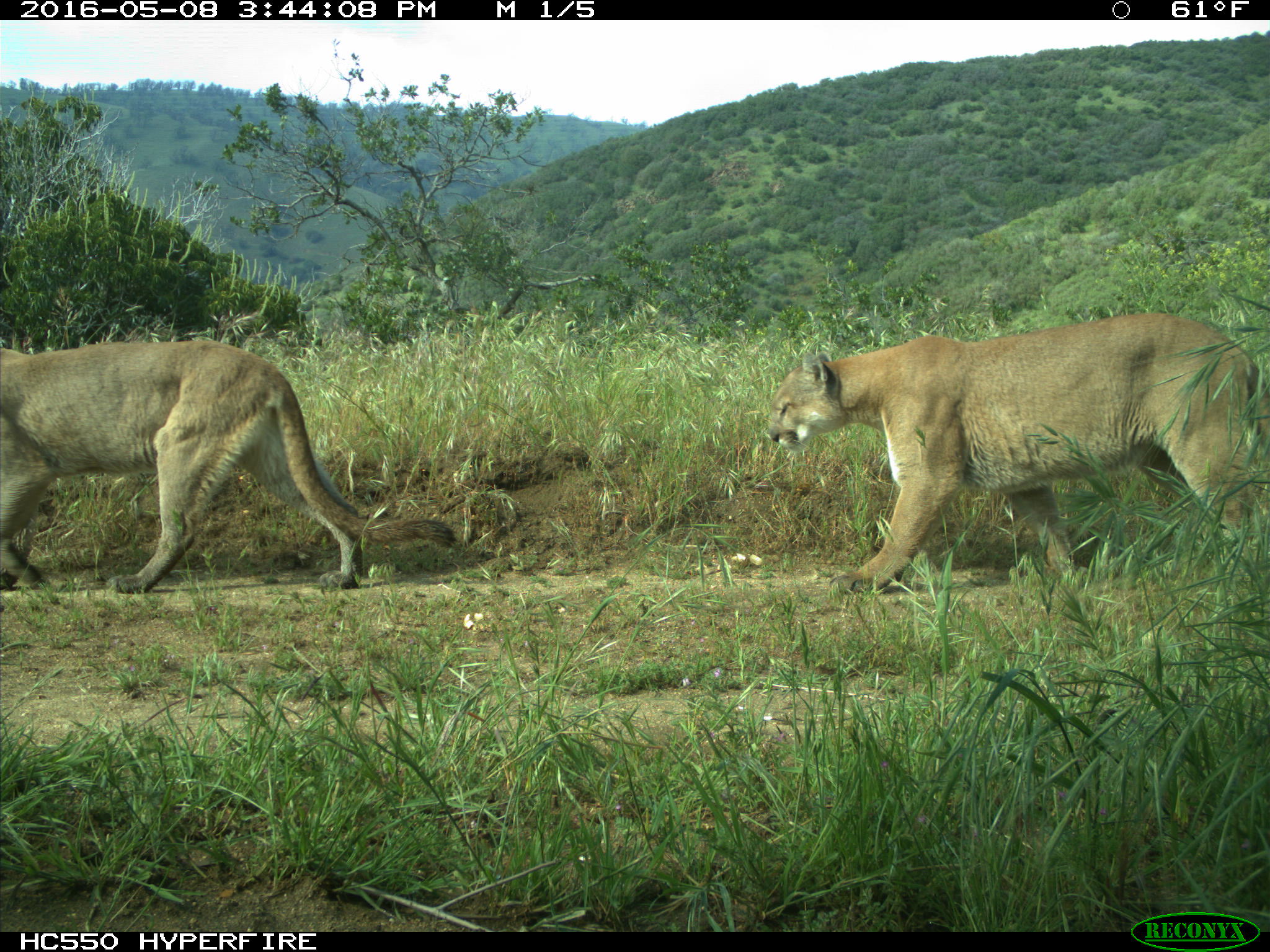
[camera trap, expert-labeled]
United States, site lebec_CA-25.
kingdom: Animalia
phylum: Chordata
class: Mammalia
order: Carnivora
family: Felidae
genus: Puma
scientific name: Puma concolor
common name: mountain lion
Puma concolor (mountain lion).